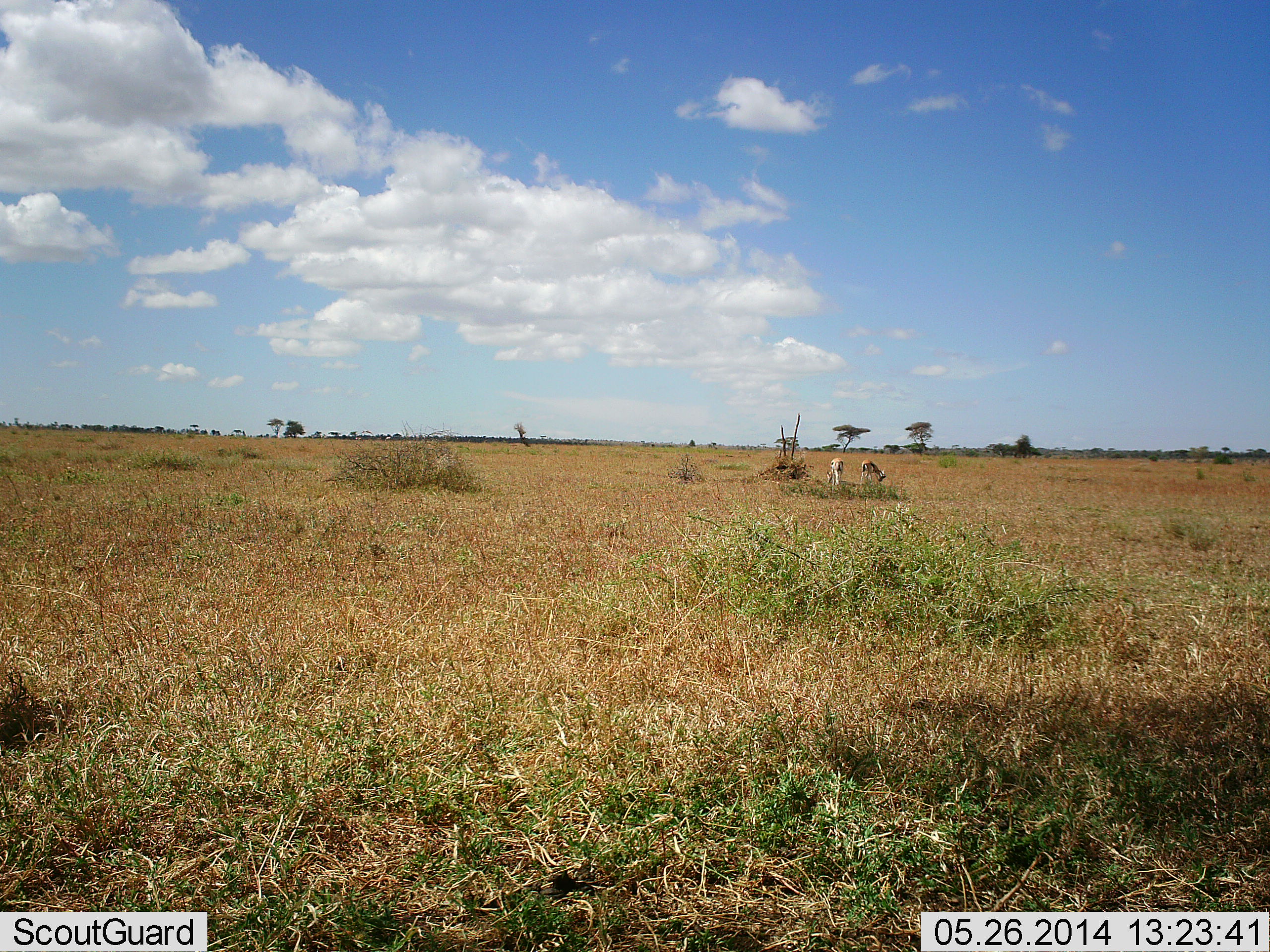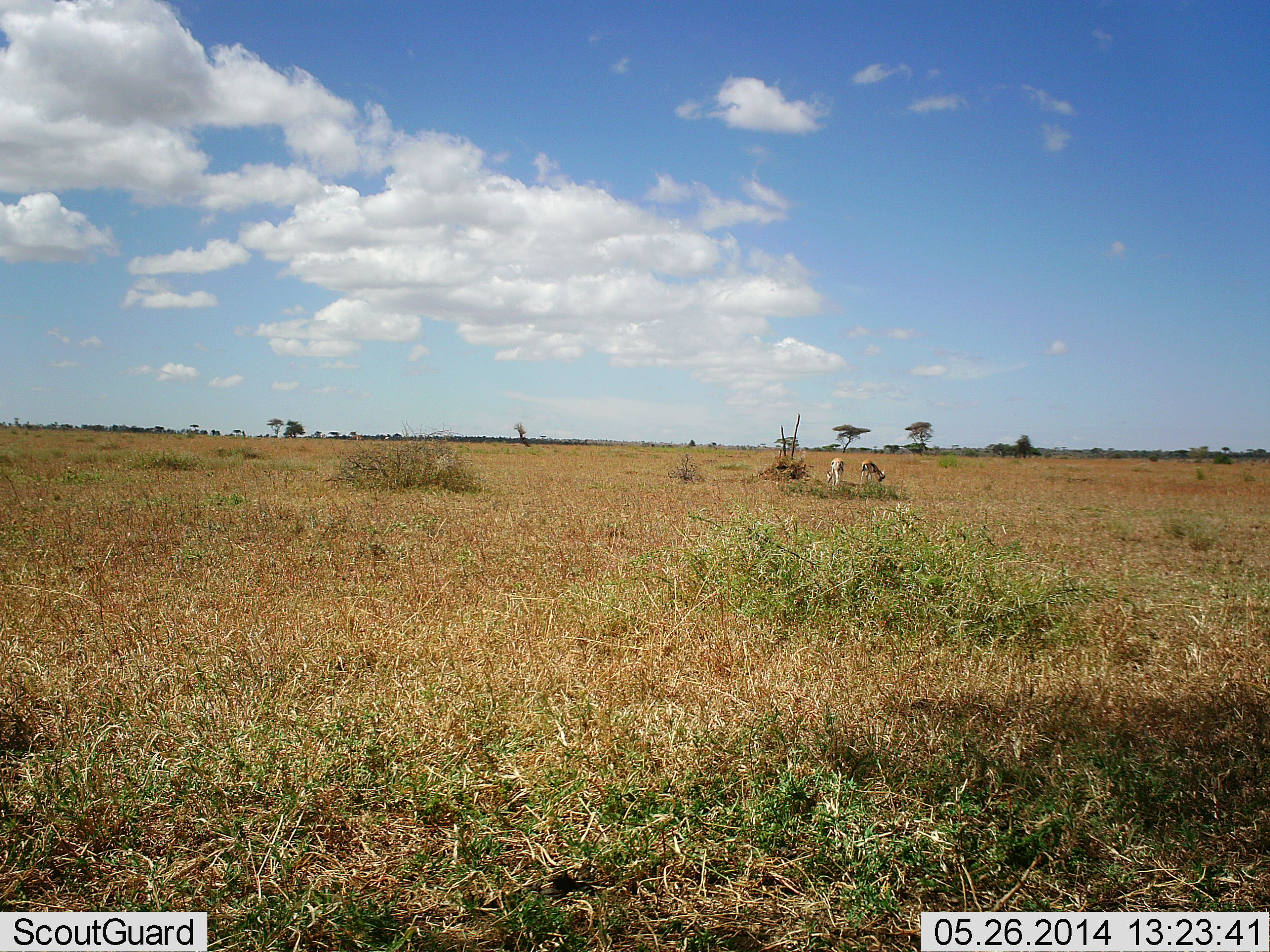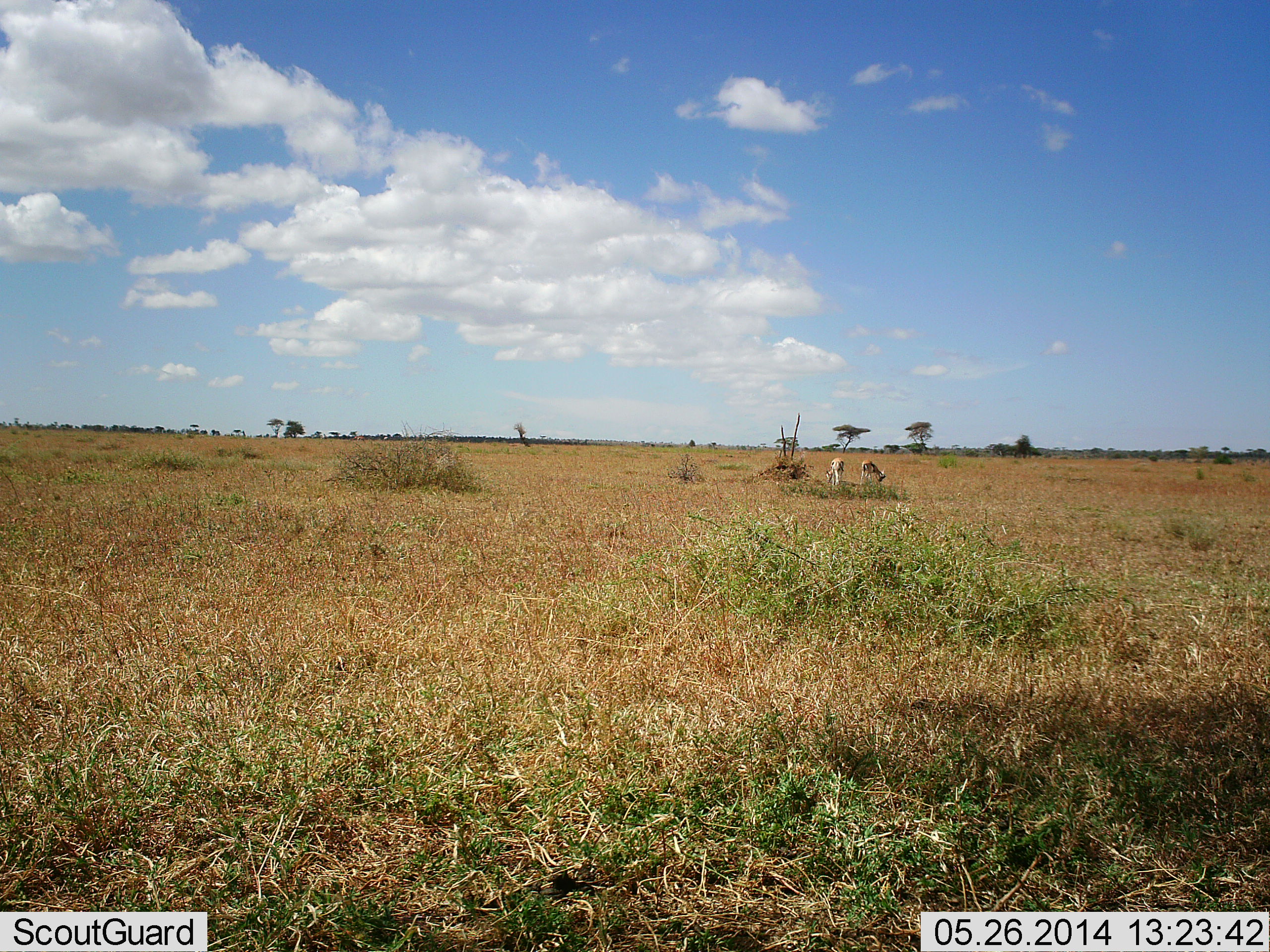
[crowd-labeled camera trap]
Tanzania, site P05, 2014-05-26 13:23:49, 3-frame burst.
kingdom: Animalia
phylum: Chordata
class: Mammalia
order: Artiodactyla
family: Bovidae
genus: Eudorcas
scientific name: Eudorcas thomsonii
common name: thomson's gazelle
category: gazellethomsons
Gazellethomsons (thomson's gazelle) (Eudorcas thomsonii), count 2. Behavior (volunteer vote fractions): standing 33%, resting 0%, moving 0%, interacting 0%. Young present (vote fraction): 0%. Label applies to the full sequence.